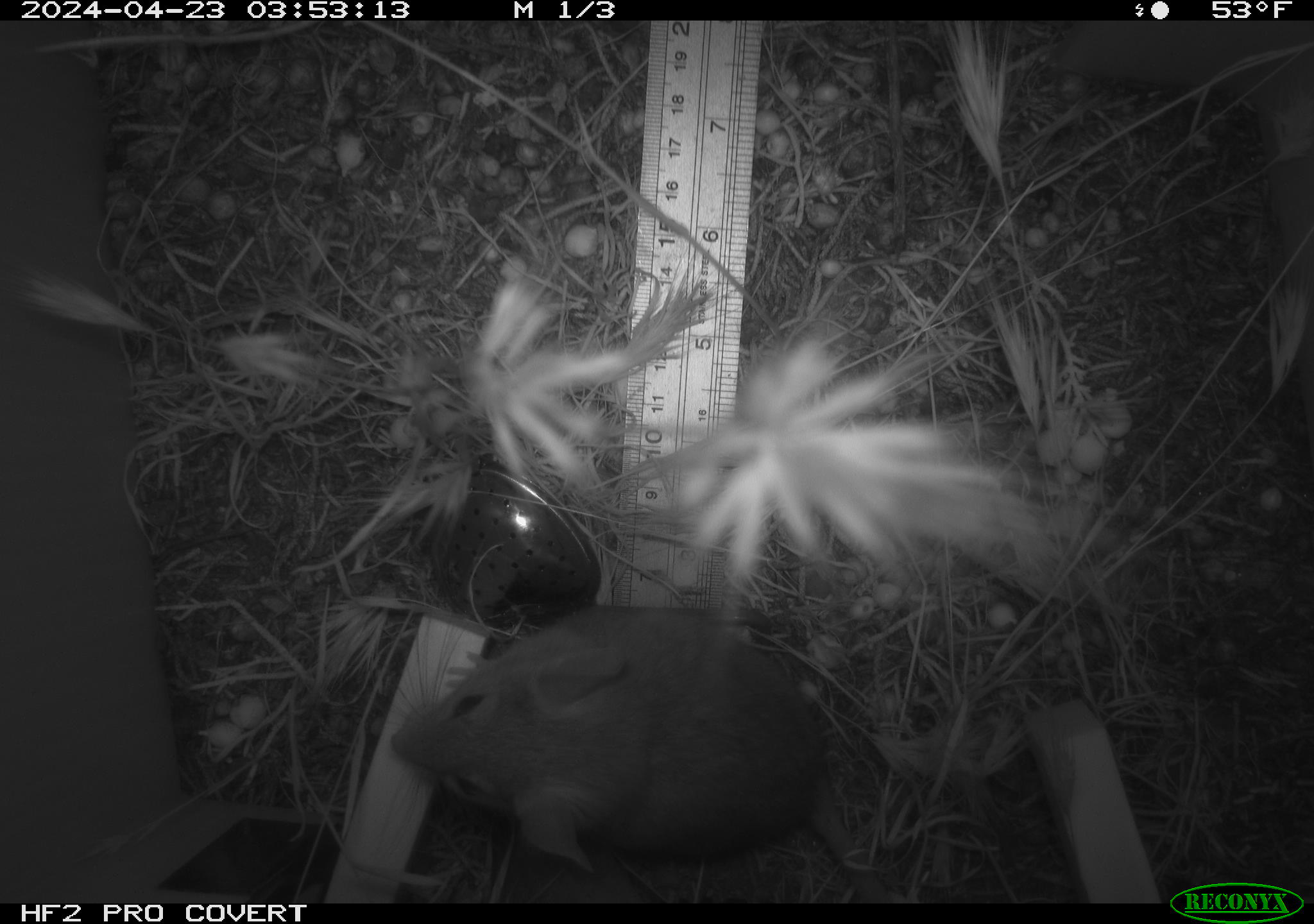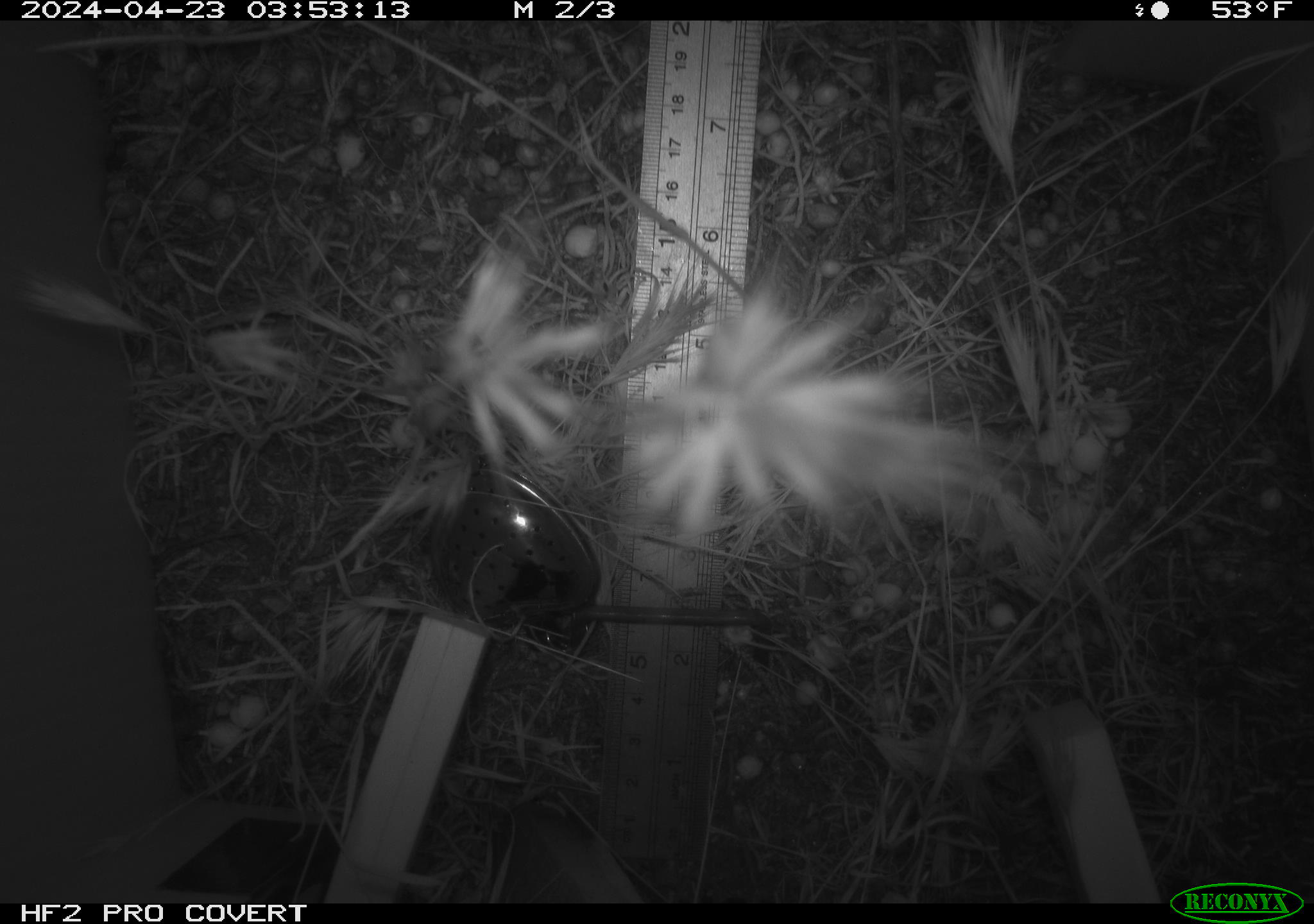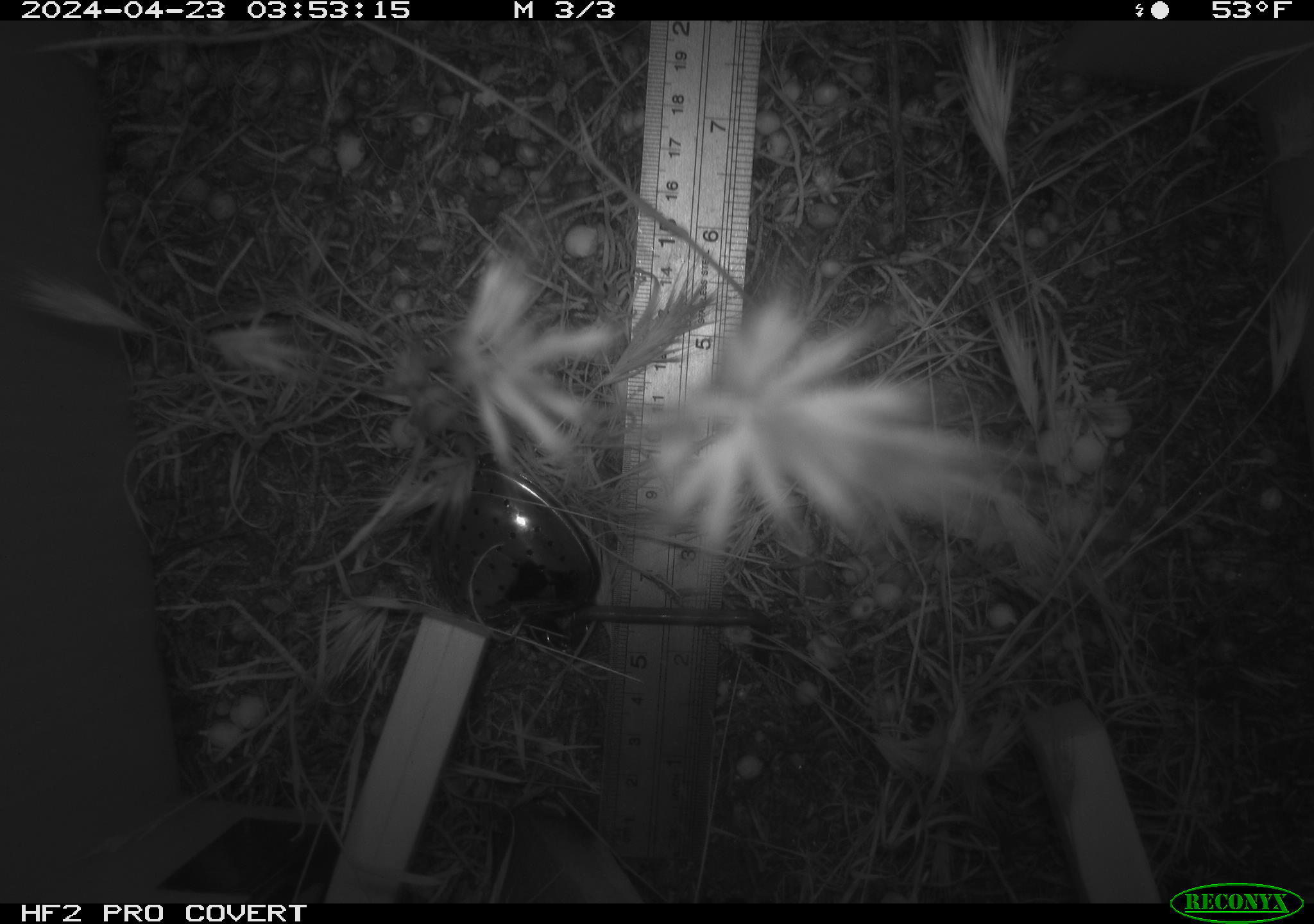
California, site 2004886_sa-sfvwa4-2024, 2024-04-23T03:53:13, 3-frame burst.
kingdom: Animalia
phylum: Chordata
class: Mammalia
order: Rodentia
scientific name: Rodentia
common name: mouse species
Mouse species (Rodentia).